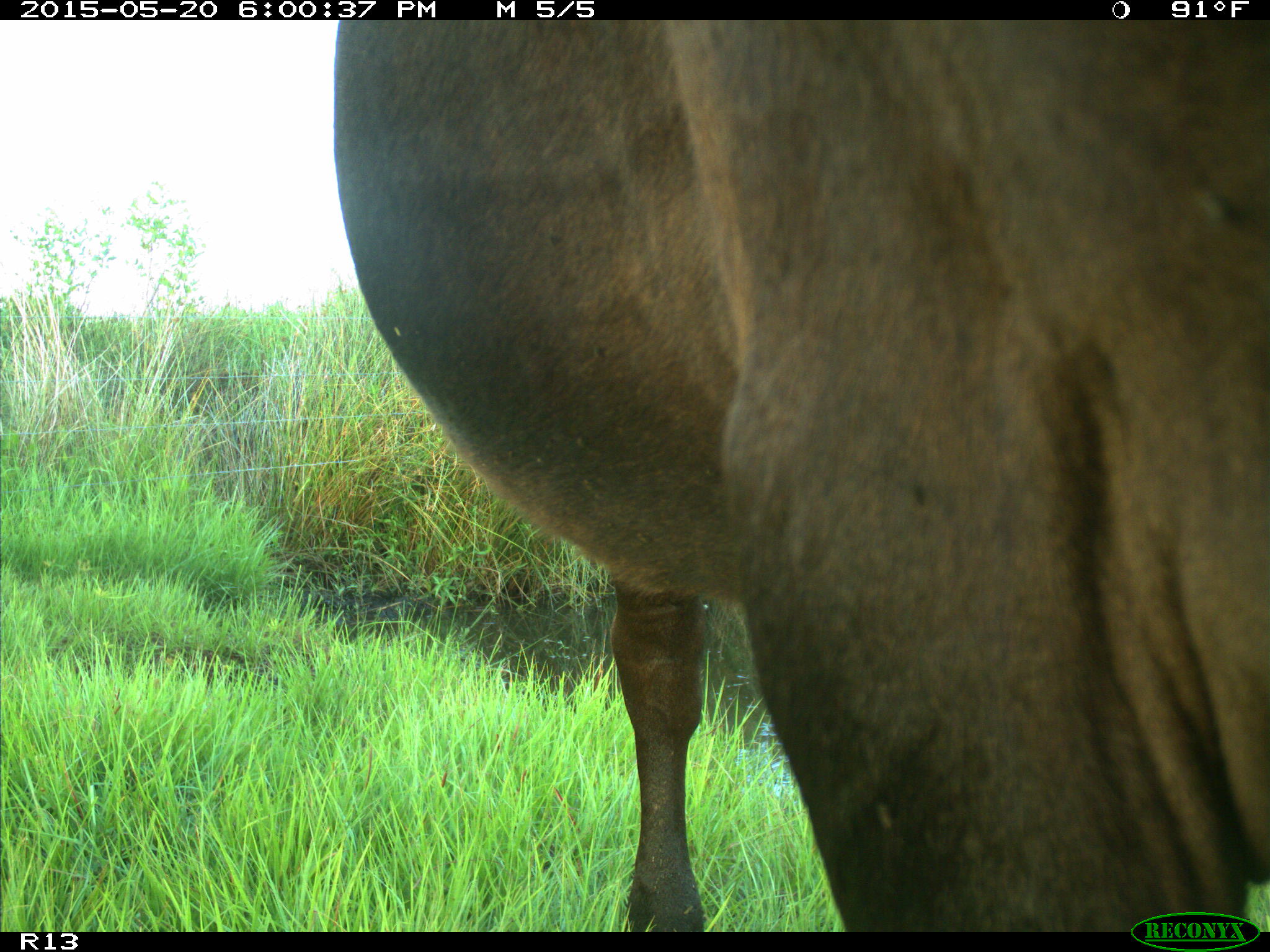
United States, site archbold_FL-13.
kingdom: Animalia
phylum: Chordata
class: Mammalia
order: Artiodactyla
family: Bovidae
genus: Bos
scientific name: Bos taurus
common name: domestic cow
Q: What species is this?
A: Bos taurus (domestic cow).